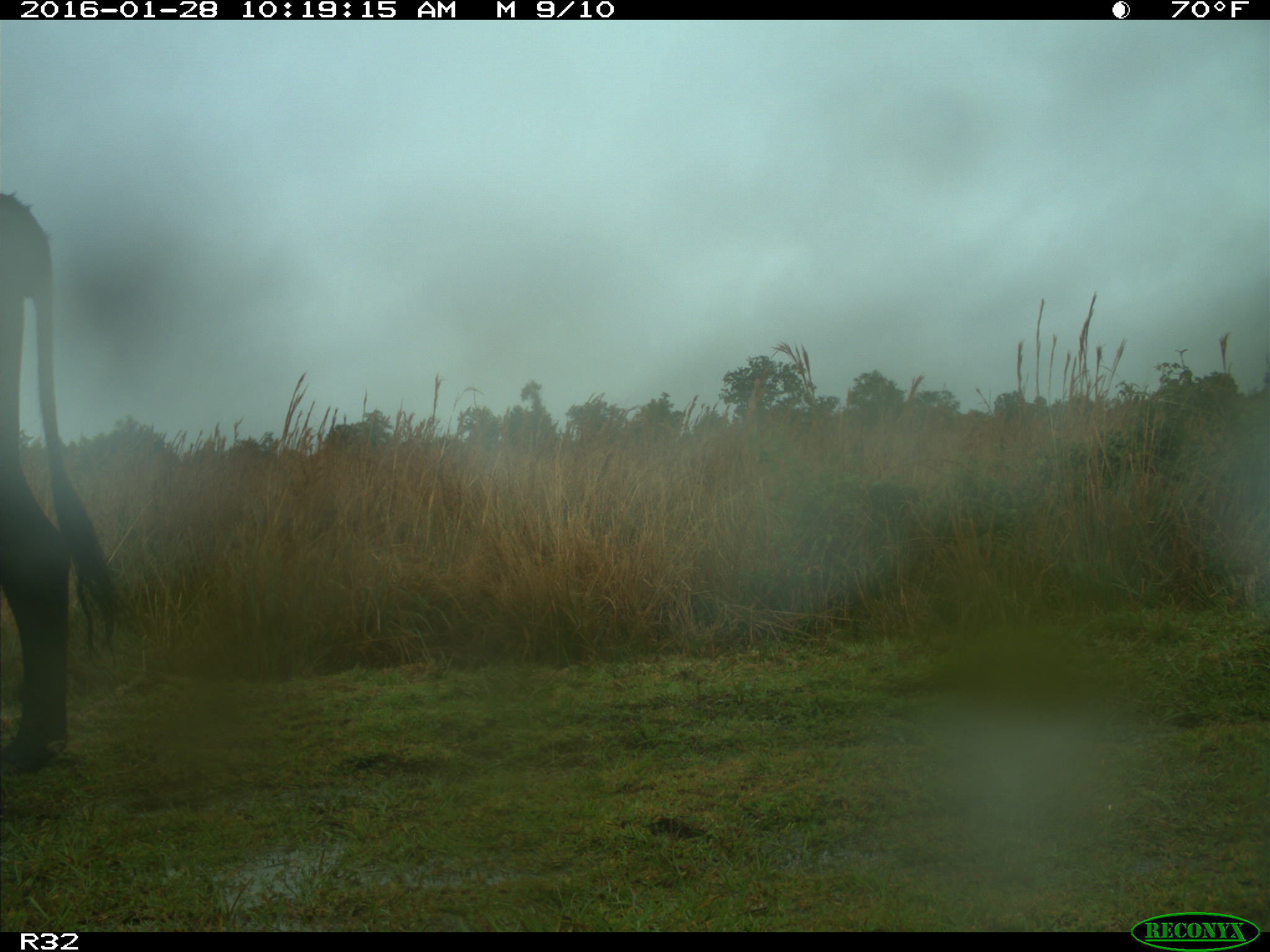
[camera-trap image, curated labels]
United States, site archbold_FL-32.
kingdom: Animalia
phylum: Chordata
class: Mammalia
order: Artiodactyla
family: Bovidae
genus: Bos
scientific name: Bos taurus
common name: domestic cow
Bos taurus (domestic cow).